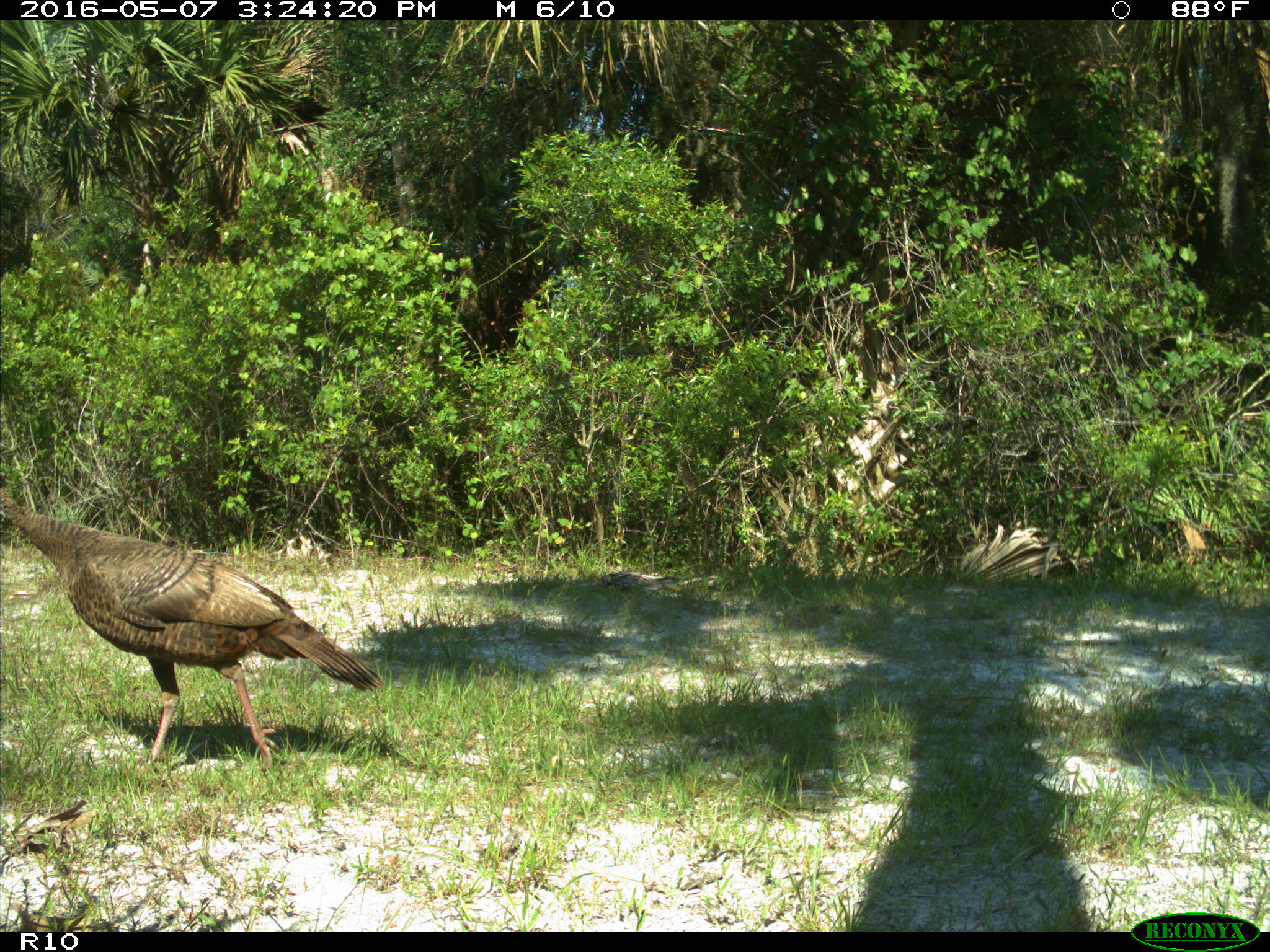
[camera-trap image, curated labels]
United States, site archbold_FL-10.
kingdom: Animalia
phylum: Chordata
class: Aves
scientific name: Aves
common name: birds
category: unidentified bird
Unidentified bird (birds) (Aves).